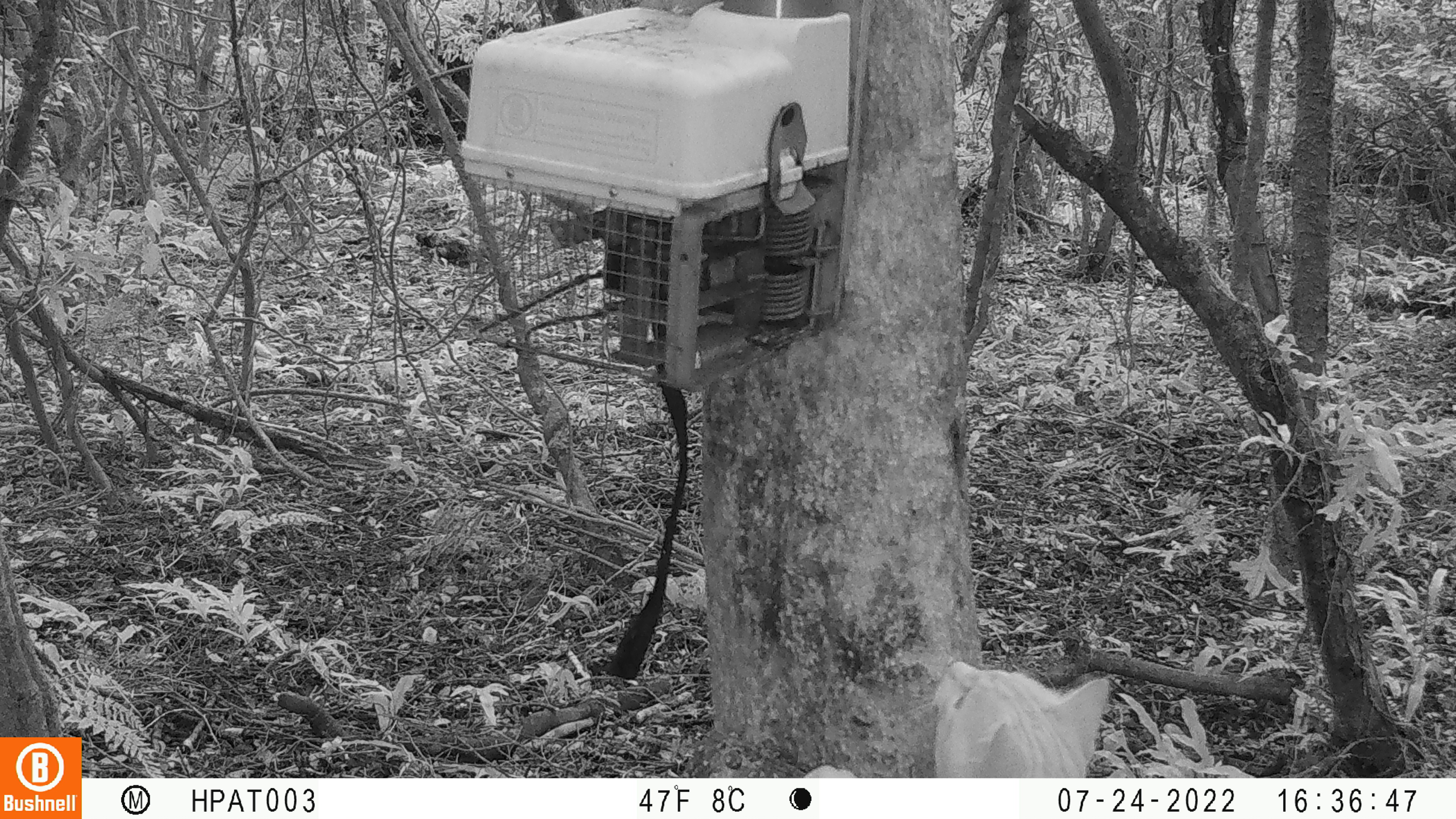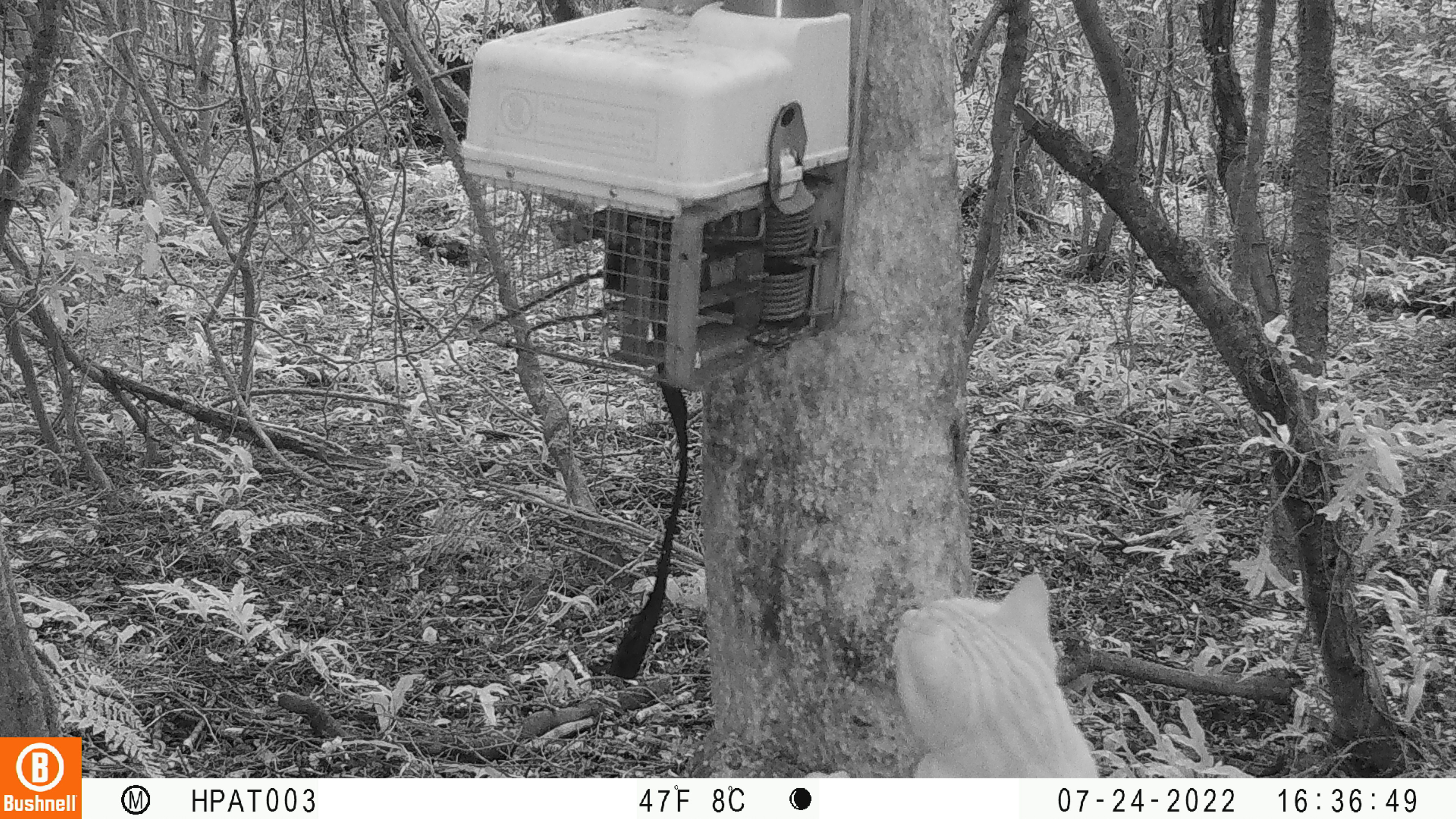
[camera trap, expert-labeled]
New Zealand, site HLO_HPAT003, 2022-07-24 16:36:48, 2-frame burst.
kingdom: Animalia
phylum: Chordata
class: Mammalia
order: Carnivora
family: Felidae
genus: Felis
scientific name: Felis catus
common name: domestic cat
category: cat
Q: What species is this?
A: Cat (domestic cat) (Felis catus).